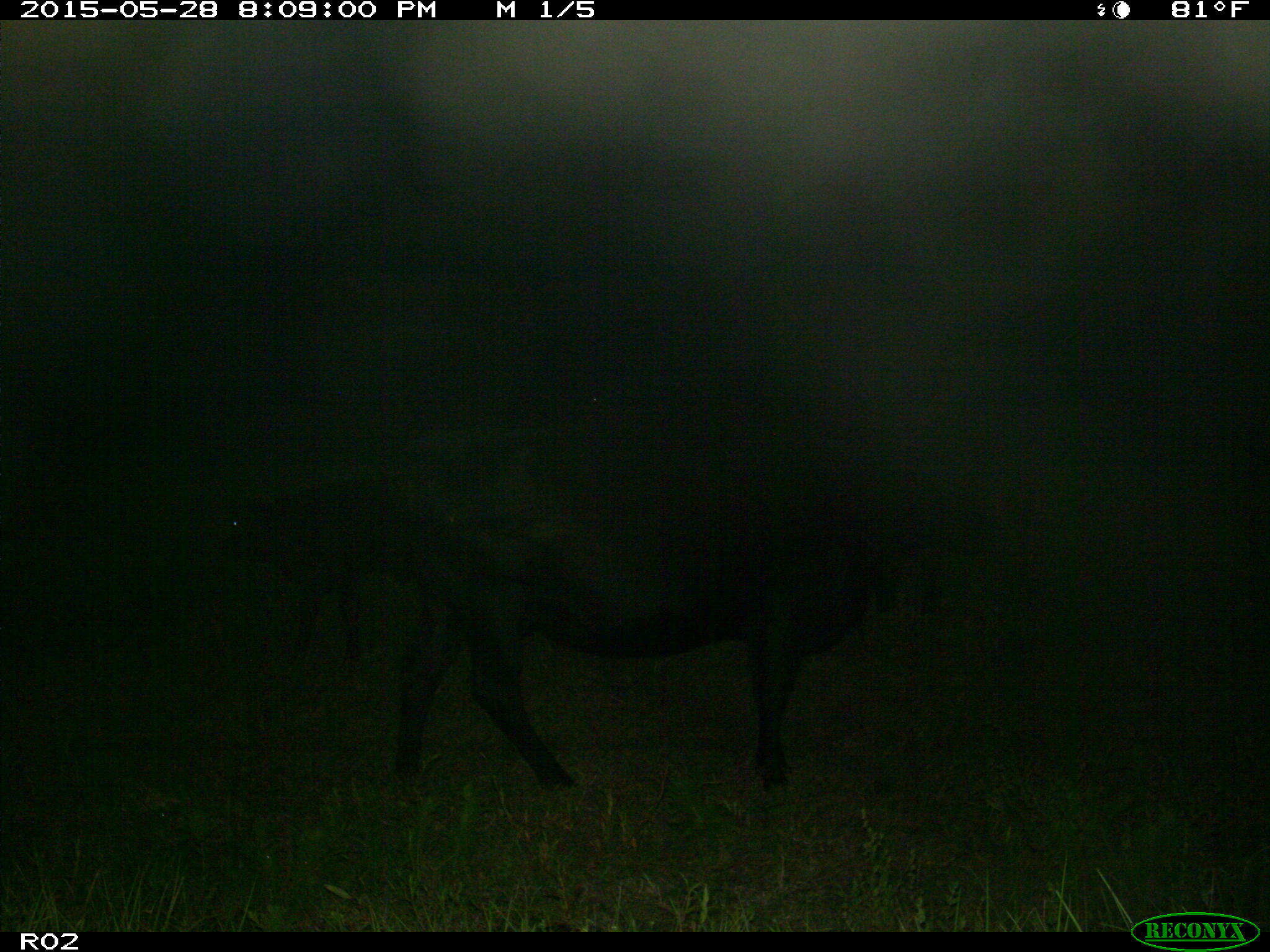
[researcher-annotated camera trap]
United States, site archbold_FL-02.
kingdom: Animalia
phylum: Chordata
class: Mammalia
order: Artiodactyla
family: Bovidae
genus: Bos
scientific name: Bos taurus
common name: domestic cow